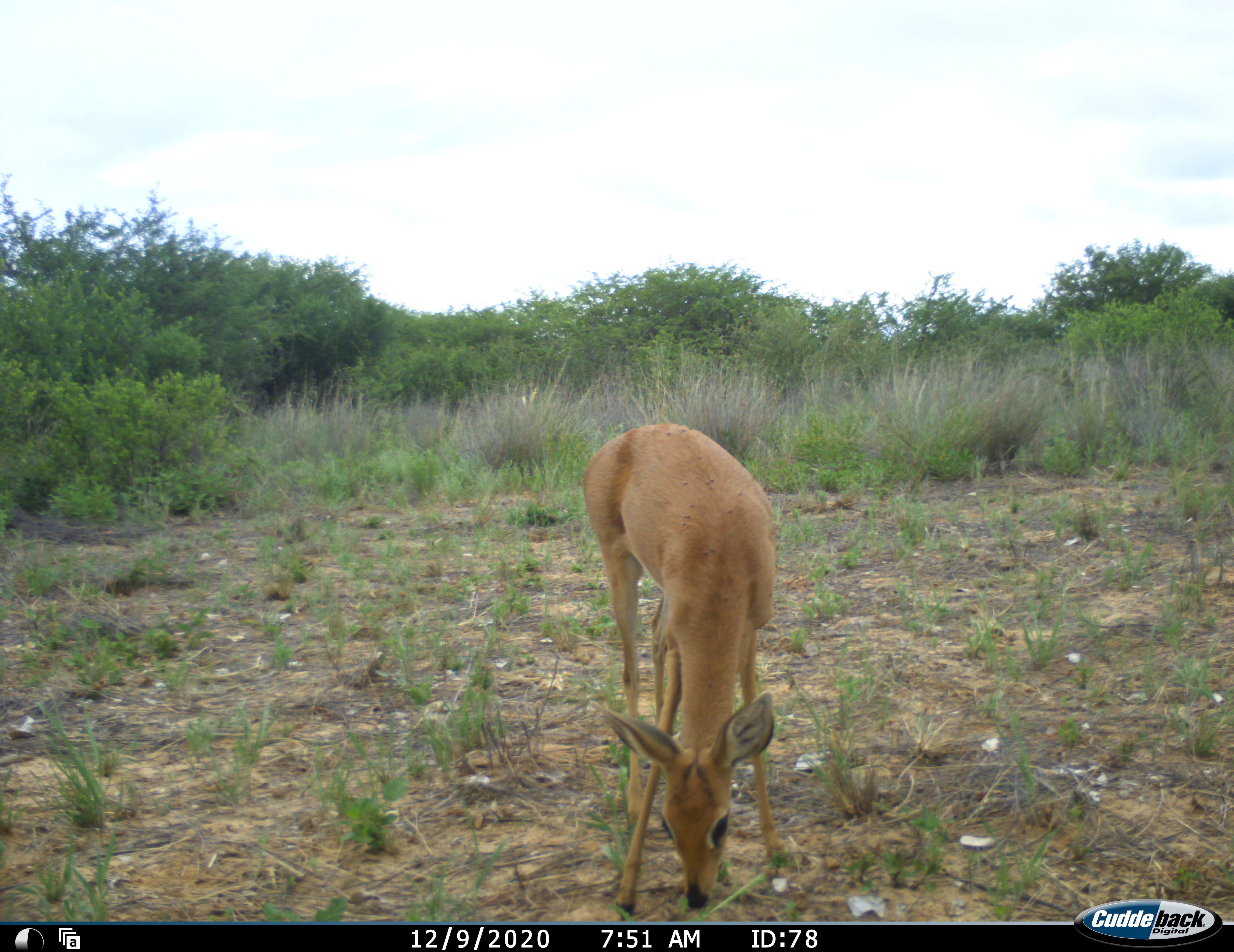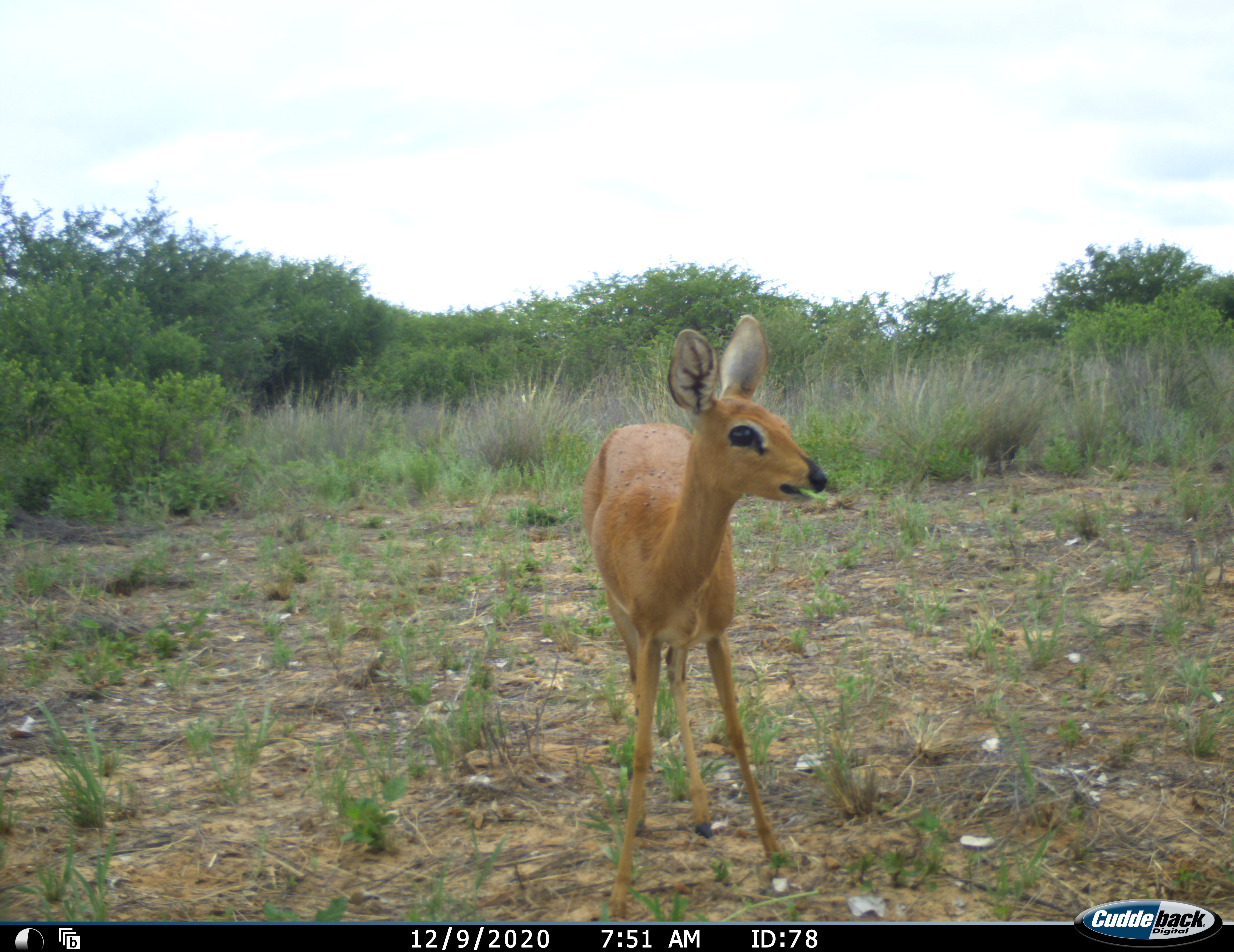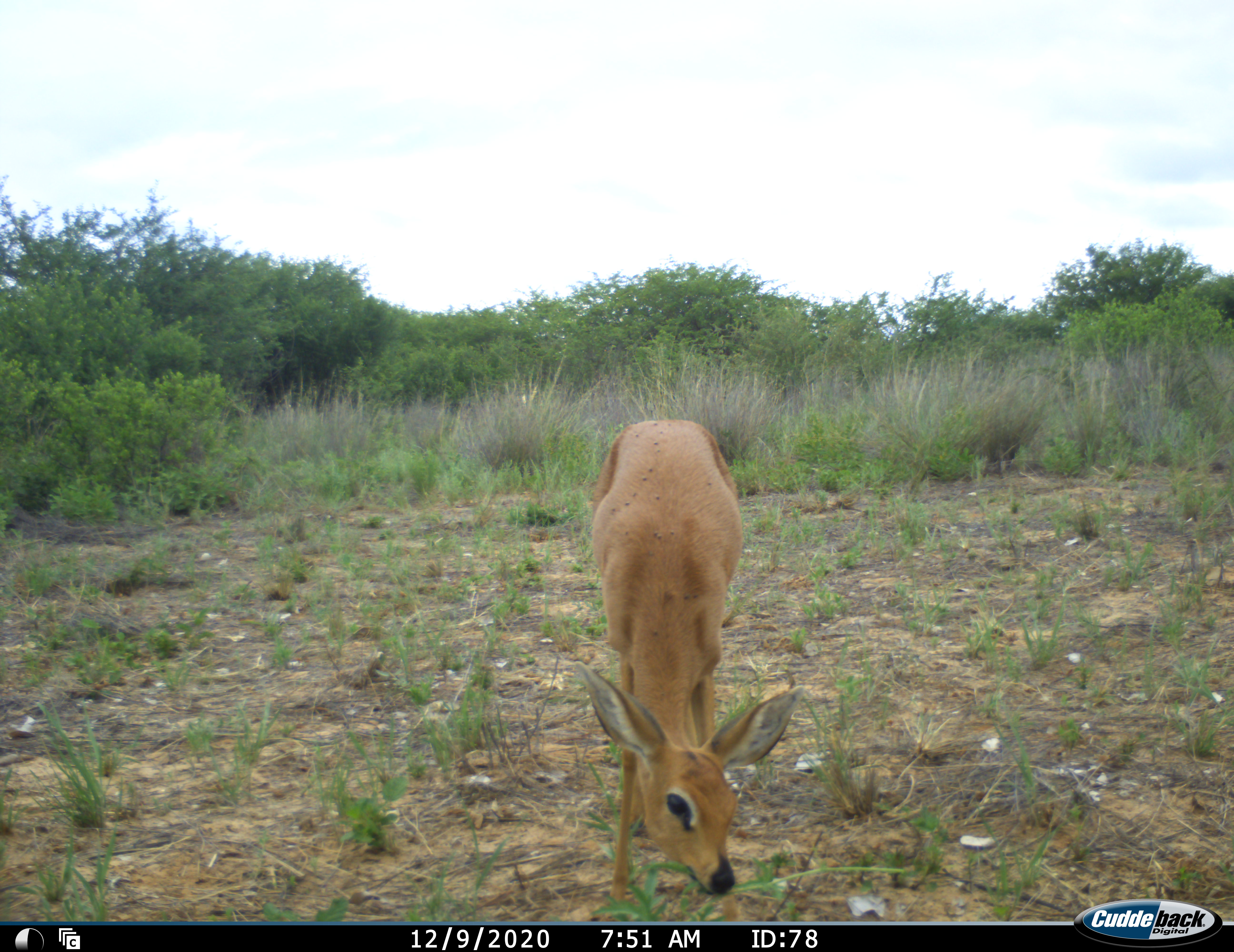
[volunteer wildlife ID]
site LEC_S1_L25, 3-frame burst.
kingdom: Animalia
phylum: Chordata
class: Mammalia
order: Artiodactyla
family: Bovidae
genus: Raphicerus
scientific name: Raphicerus campestris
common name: steenbok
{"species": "steenbok (Raphicerus campestris)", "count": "1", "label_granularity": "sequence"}